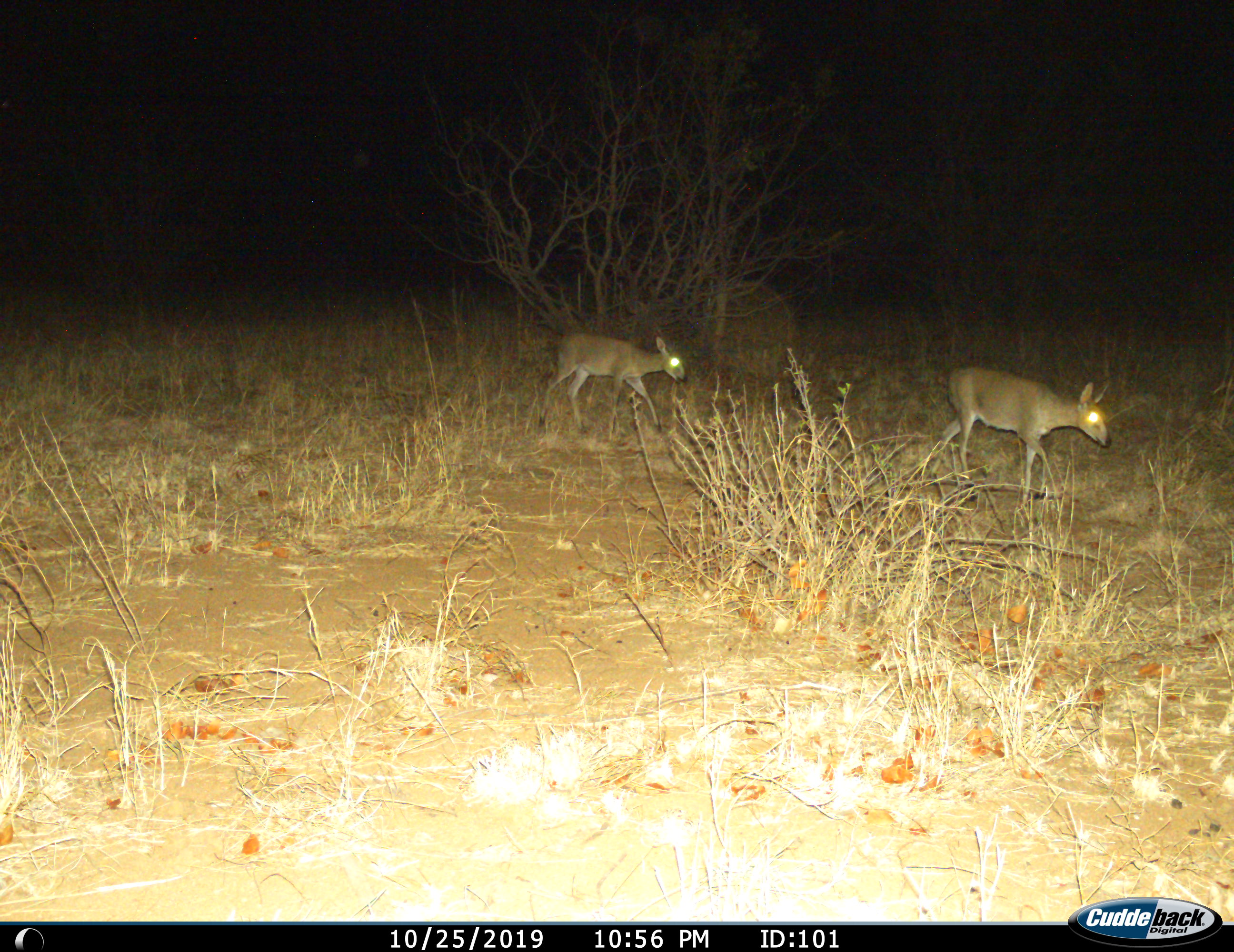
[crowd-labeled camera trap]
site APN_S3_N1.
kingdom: Animalia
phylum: Chordata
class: Mammalia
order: Artiodactyla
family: Bovidae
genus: Sylvicapra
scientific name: Sylvicapra grimmia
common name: common duiker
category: duikercommongrey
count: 2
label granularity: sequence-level